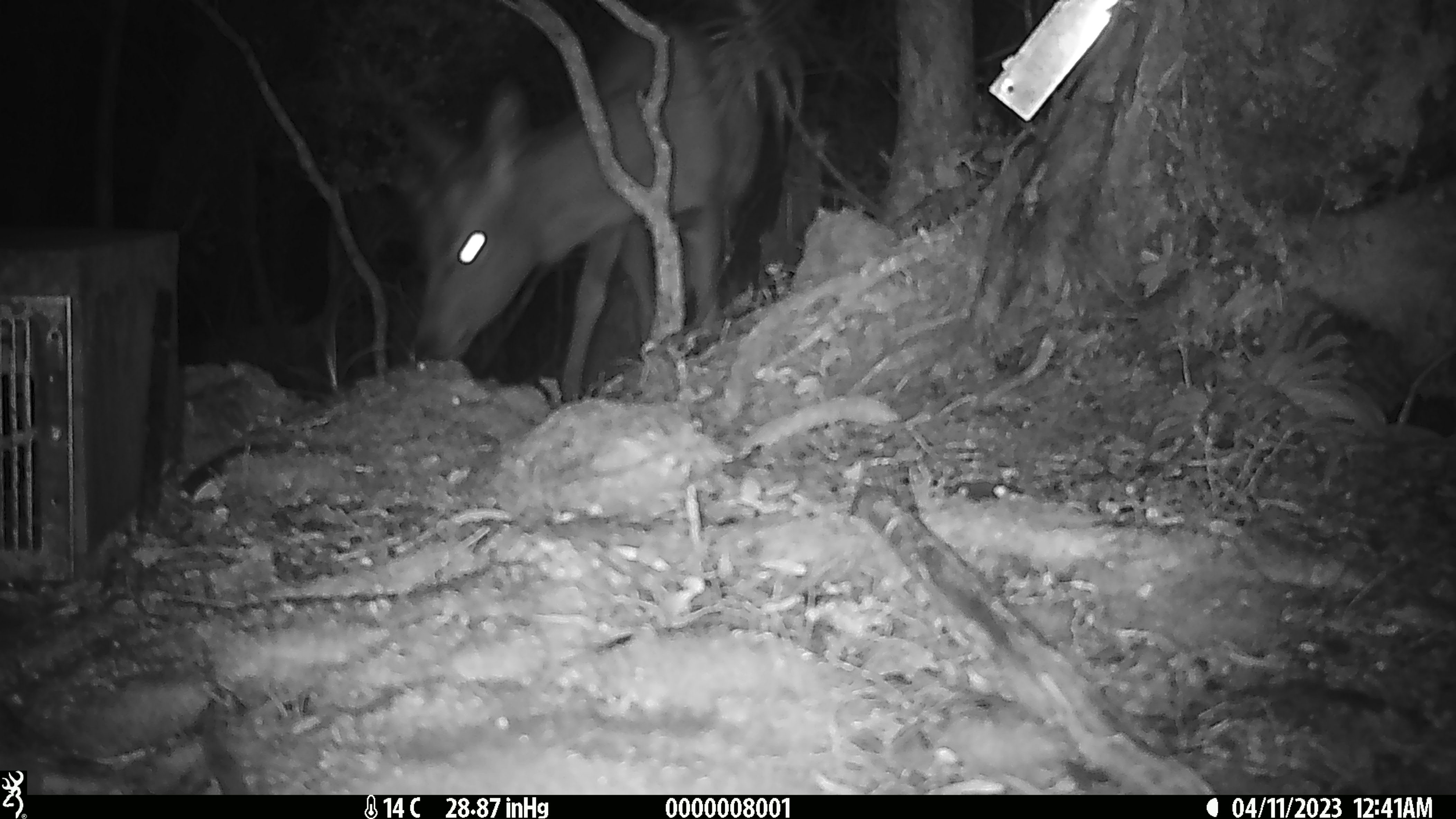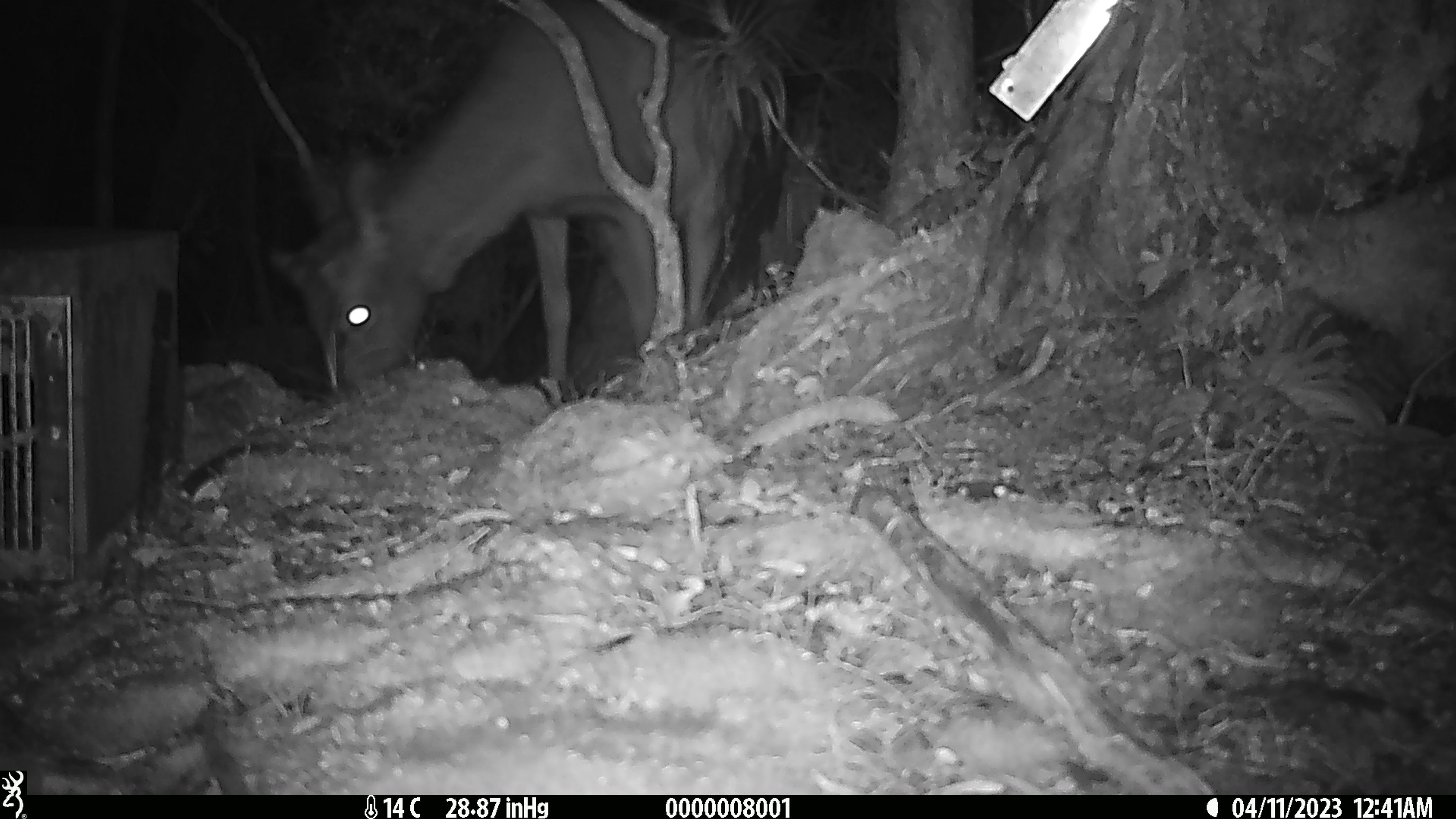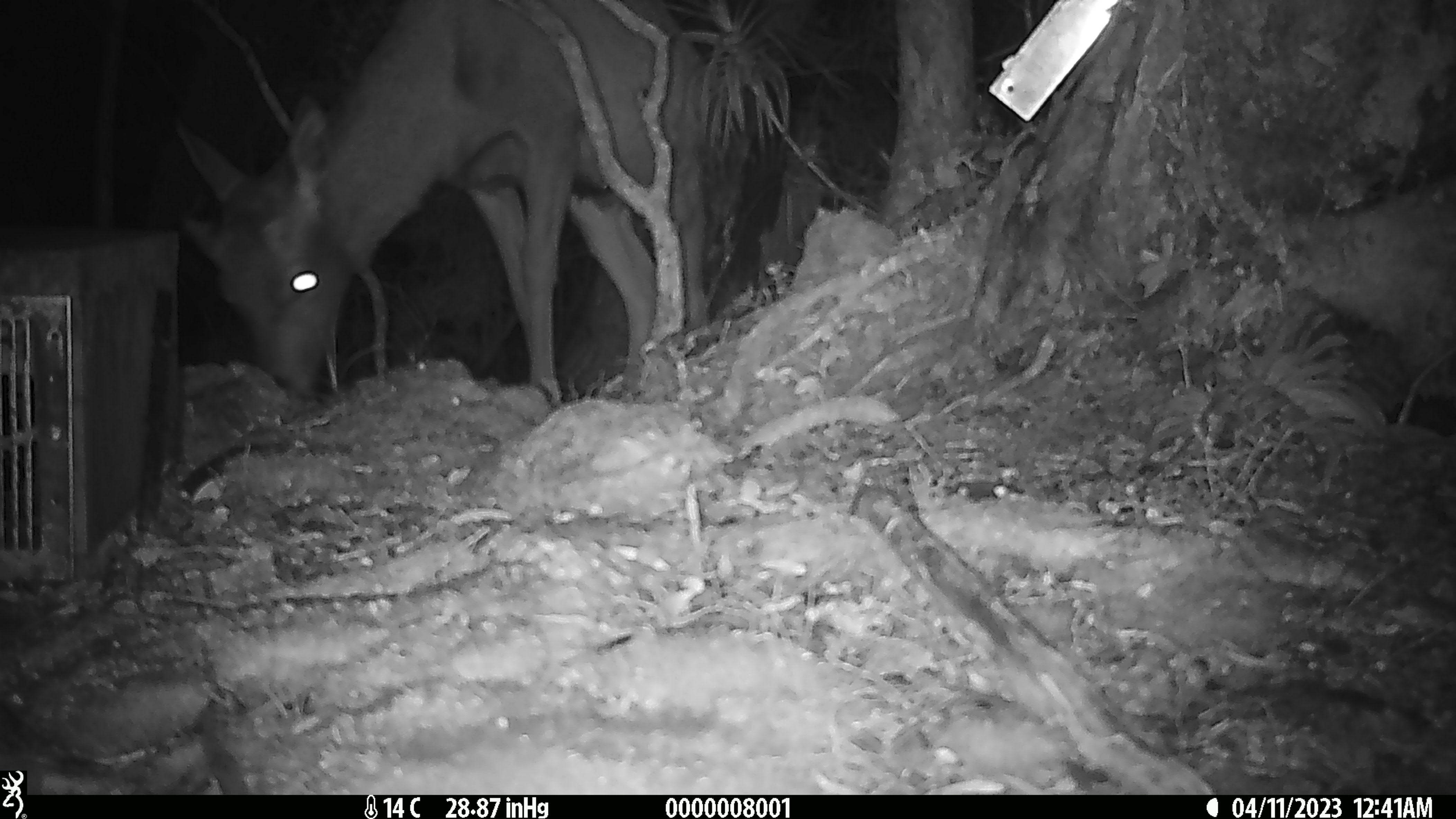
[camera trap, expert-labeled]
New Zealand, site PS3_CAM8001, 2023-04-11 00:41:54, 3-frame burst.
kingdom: Animalia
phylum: Chordata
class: Mammalia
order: Artiodactyla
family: Cervidae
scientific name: Cervidae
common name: deer